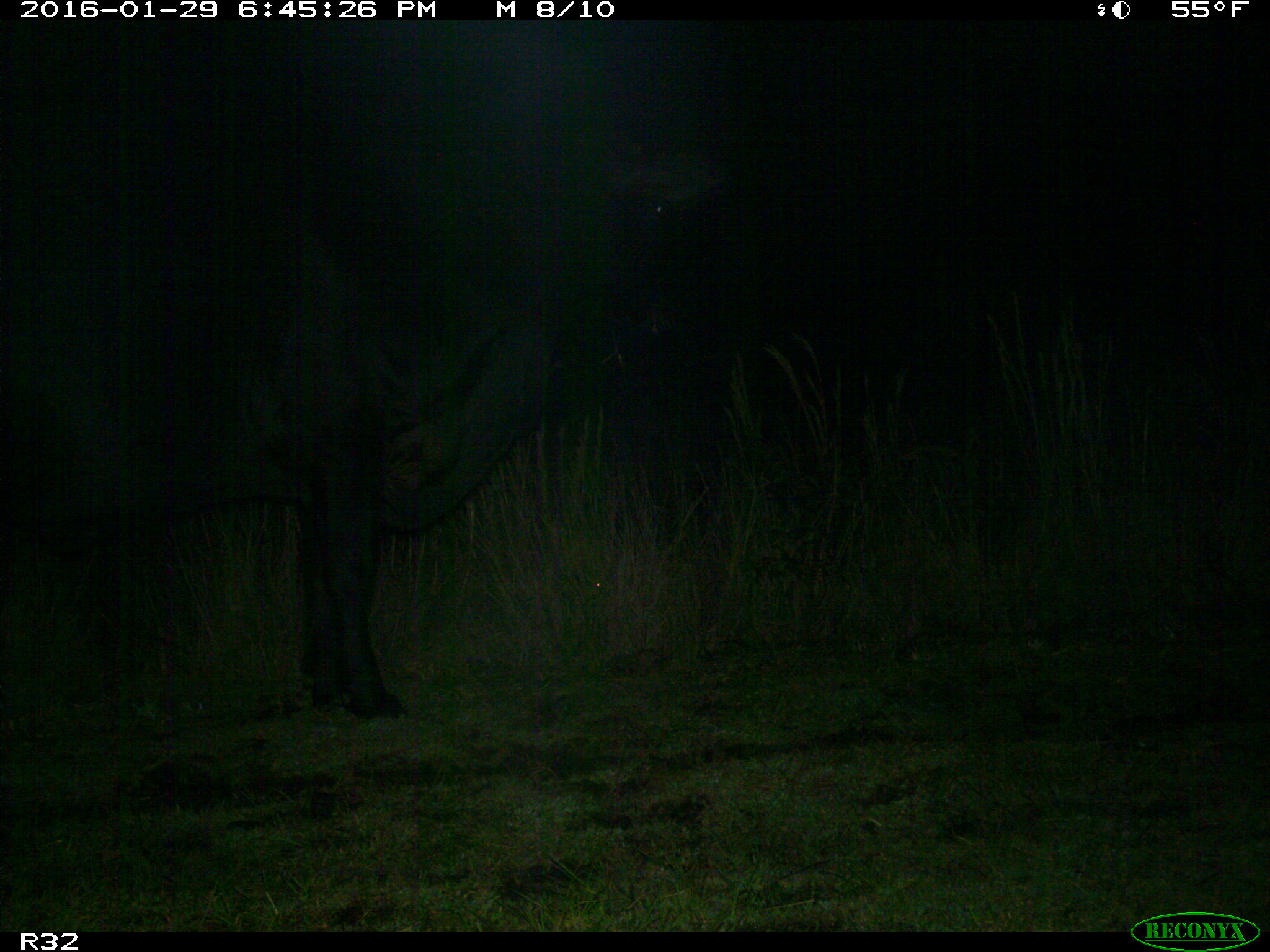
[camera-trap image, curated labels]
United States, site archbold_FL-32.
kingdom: Animalia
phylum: Chordata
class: Mammalia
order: Artiodactyla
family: Bovidae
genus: Bos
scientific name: Bos taurus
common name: domestic cow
Bos taurus (domestic cow).